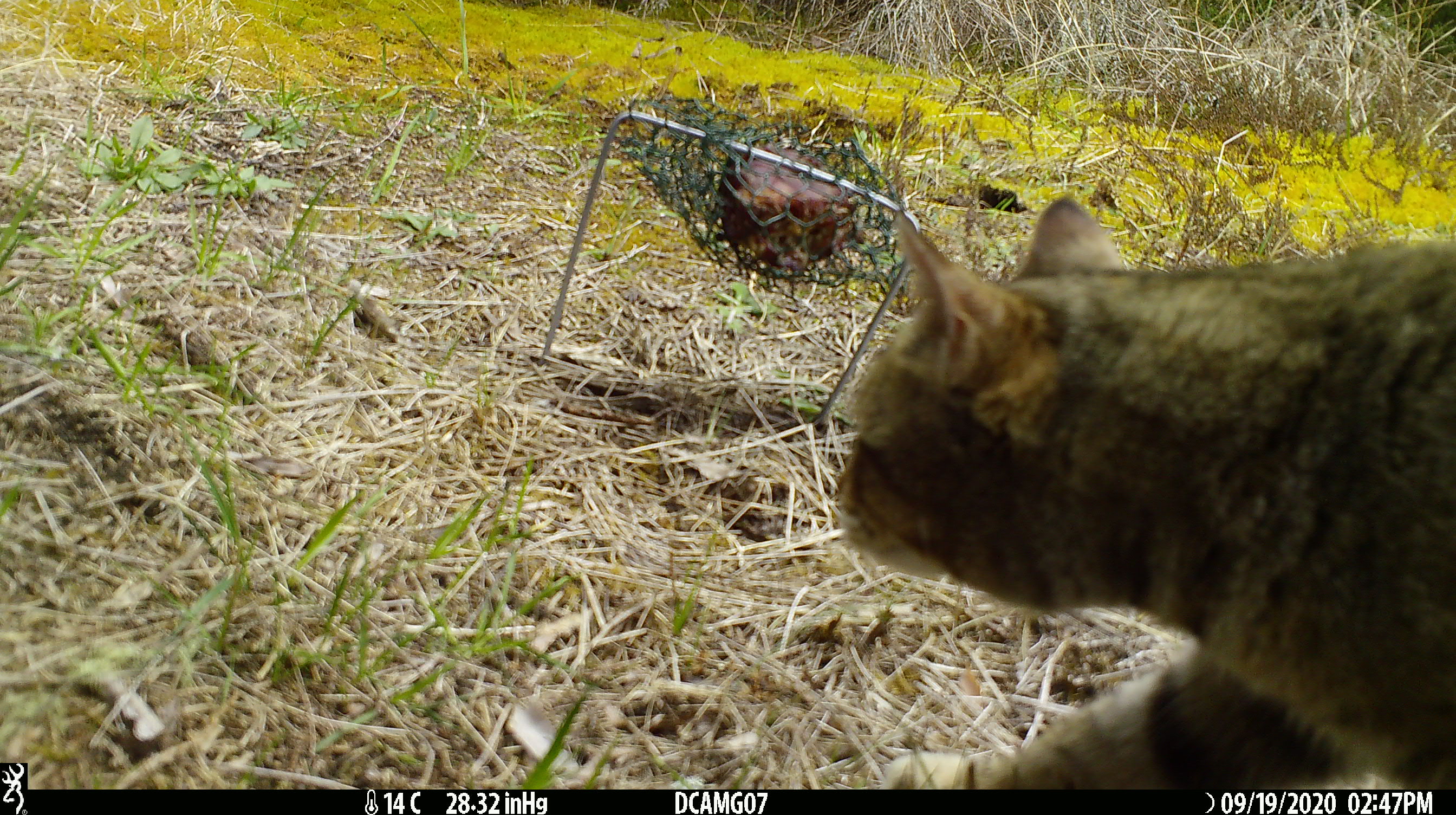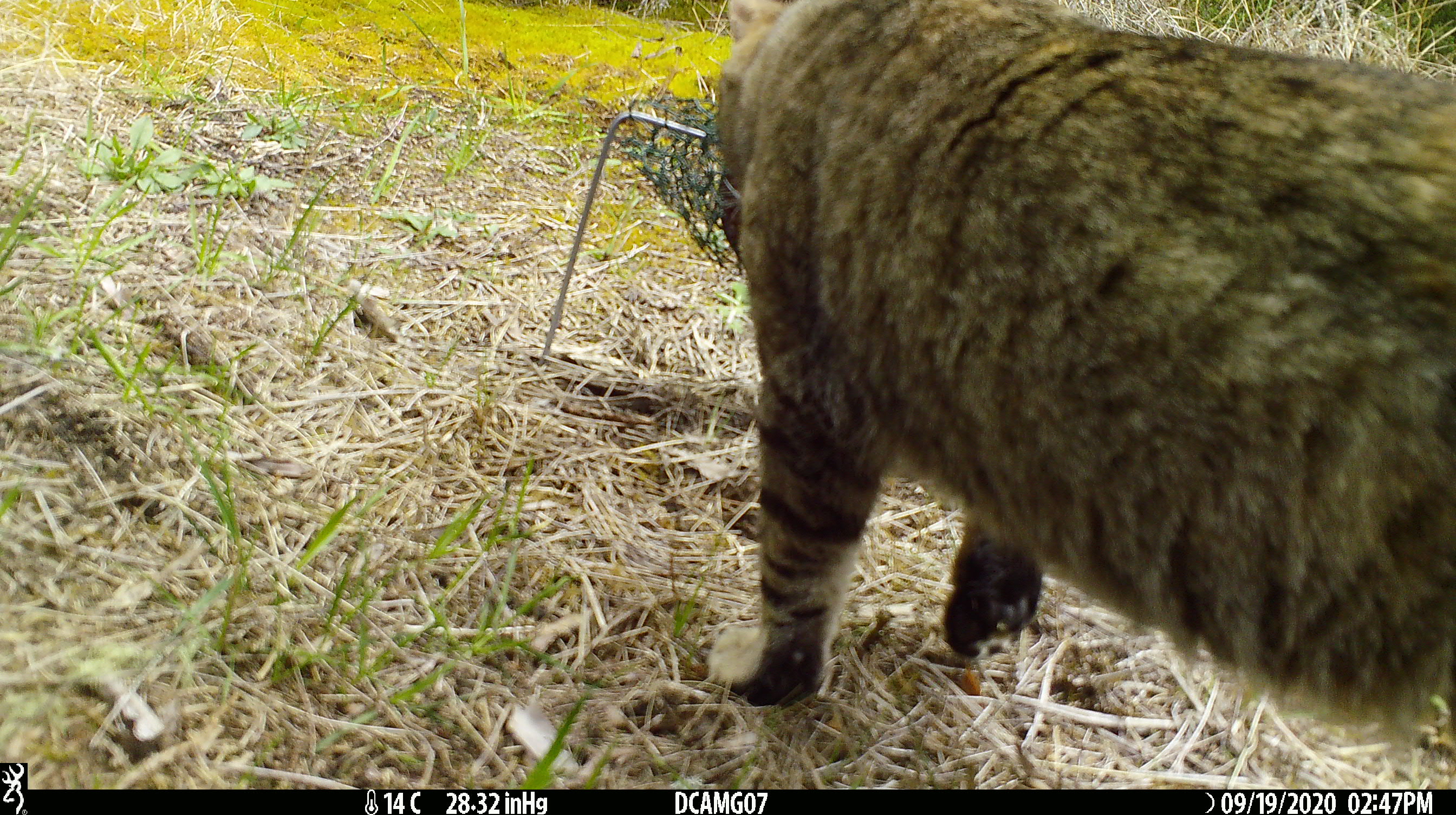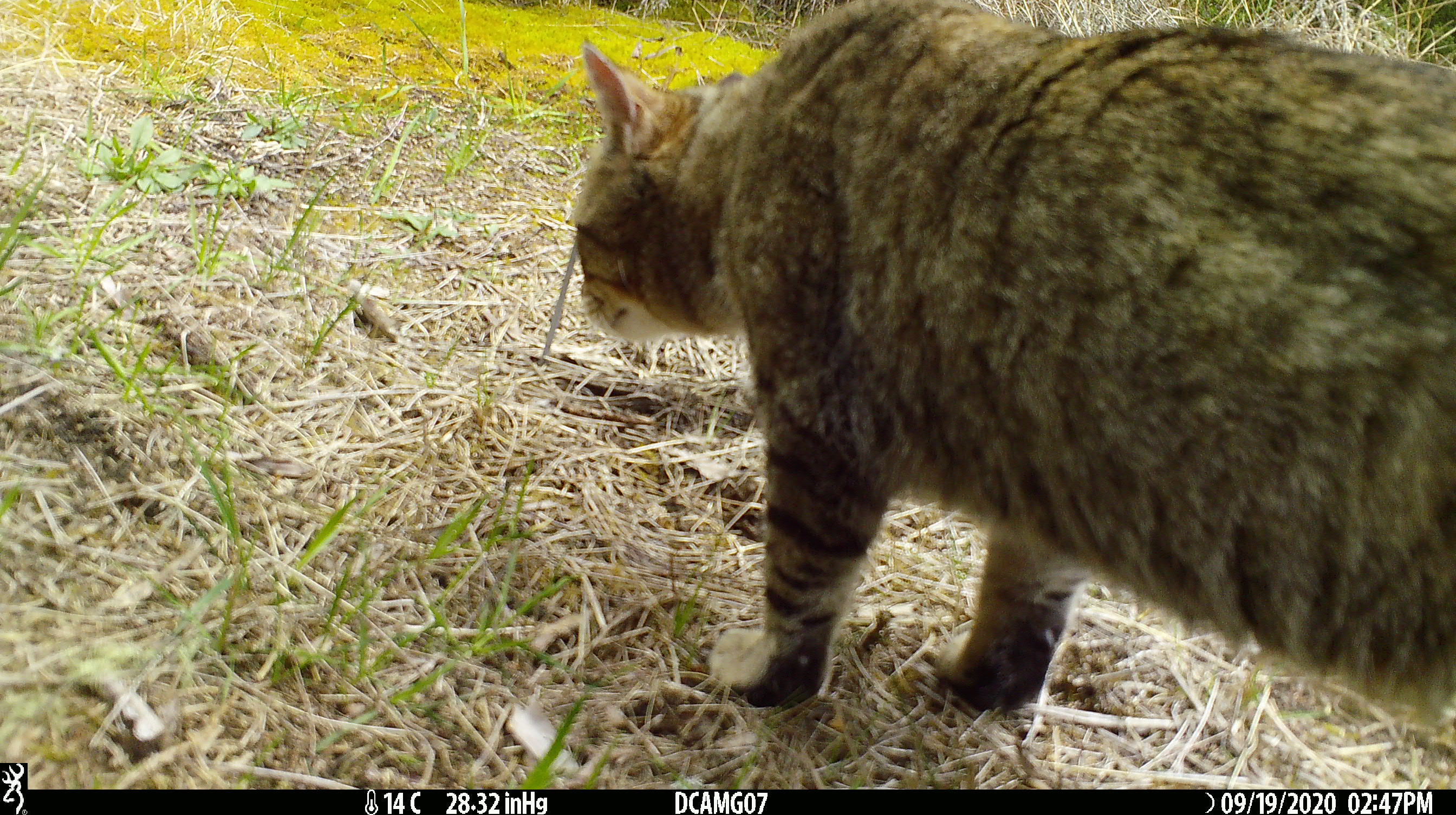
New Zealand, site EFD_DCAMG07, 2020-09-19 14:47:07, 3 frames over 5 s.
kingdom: Animalia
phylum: Chordata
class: Mammalia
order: Carnivora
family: Felidae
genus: Felis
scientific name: Felis catus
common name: domestic cat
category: cat